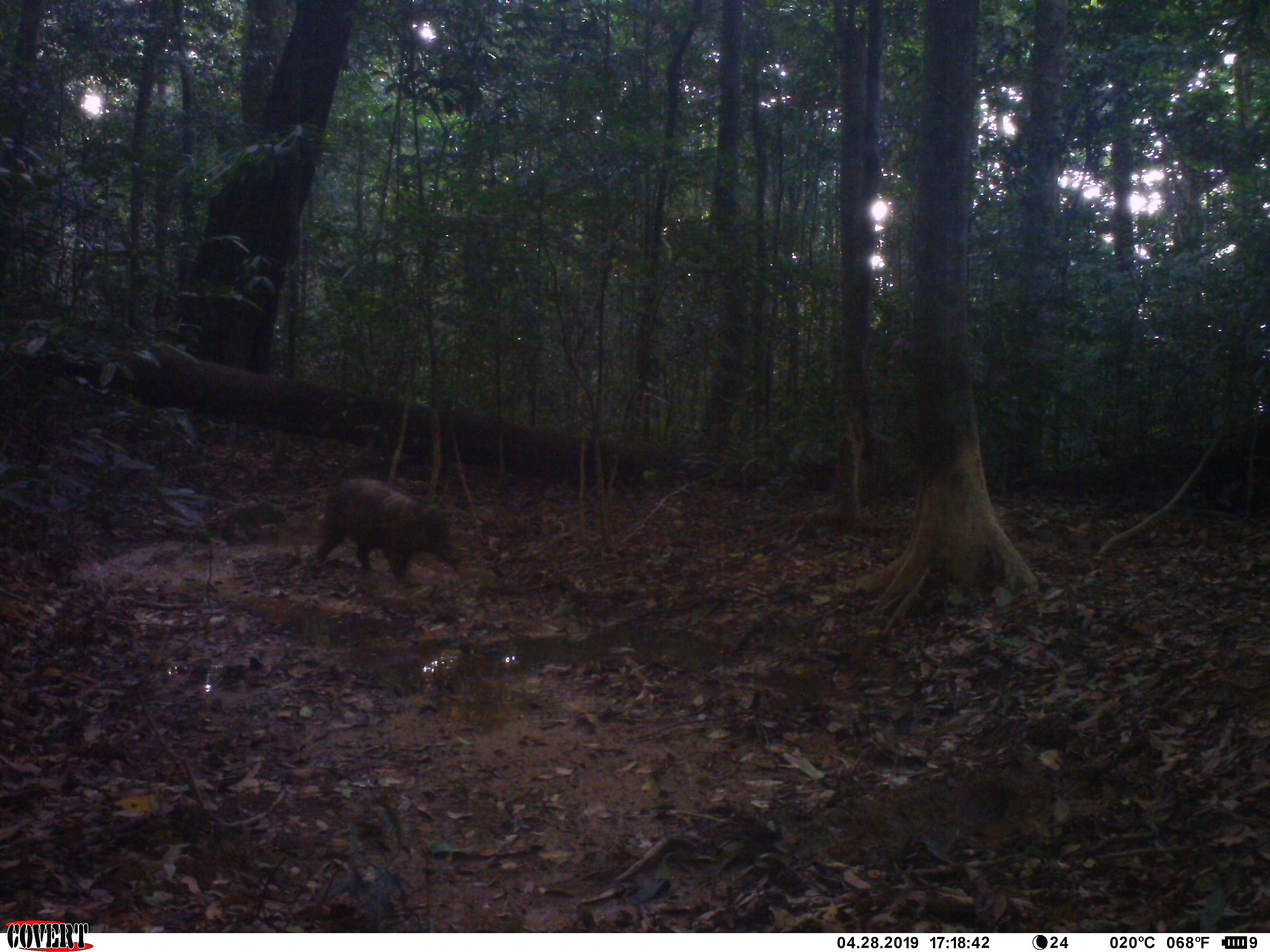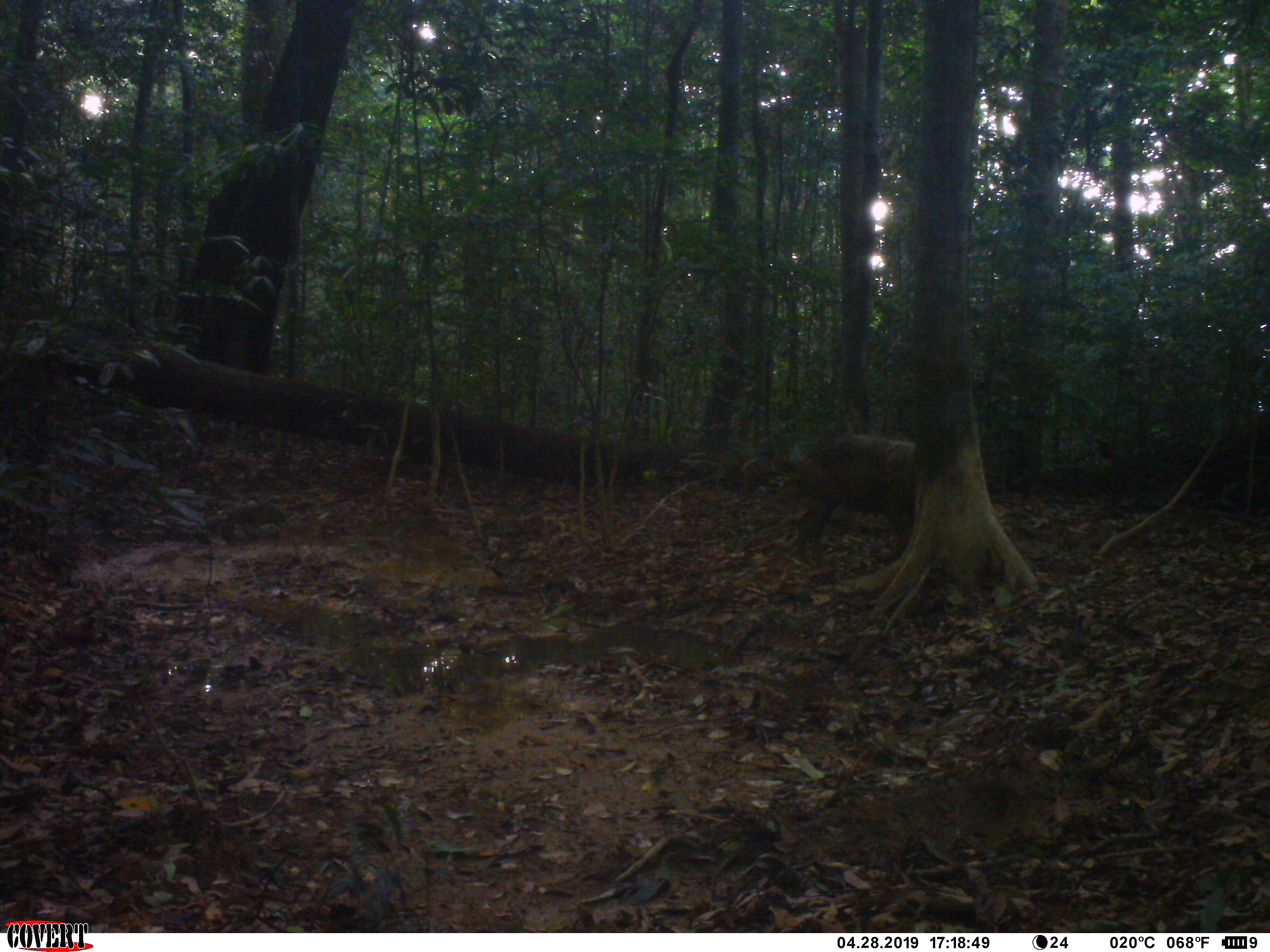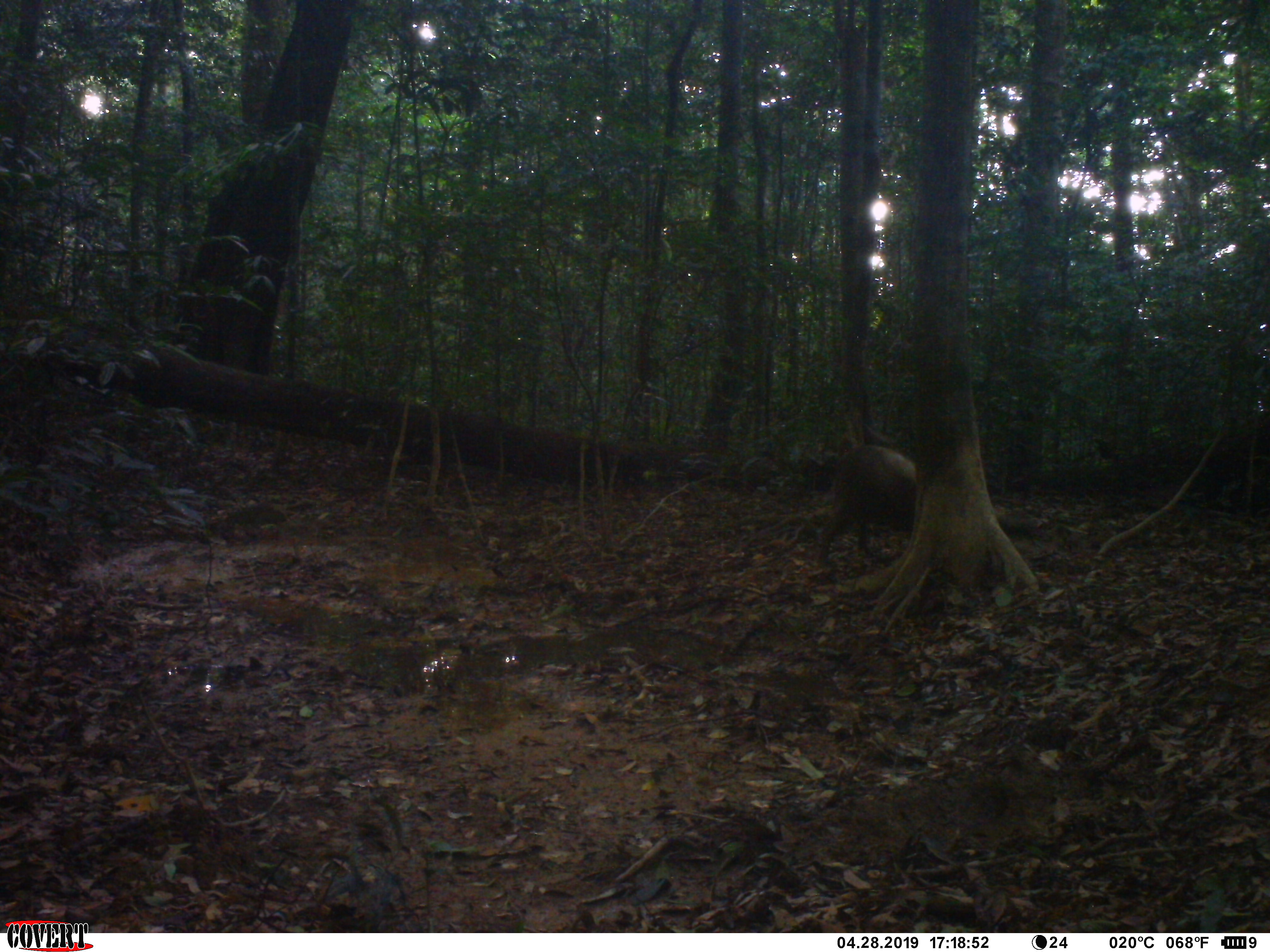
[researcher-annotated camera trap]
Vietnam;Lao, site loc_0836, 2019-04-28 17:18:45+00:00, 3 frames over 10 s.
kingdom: Animalia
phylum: Chordata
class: Mammalia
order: Artiodactyla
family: Suidae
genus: Sus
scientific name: Sus scrofa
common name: eurasian wild pig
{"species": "eurasian wild pig (Sus scrofa)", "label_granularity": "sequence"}